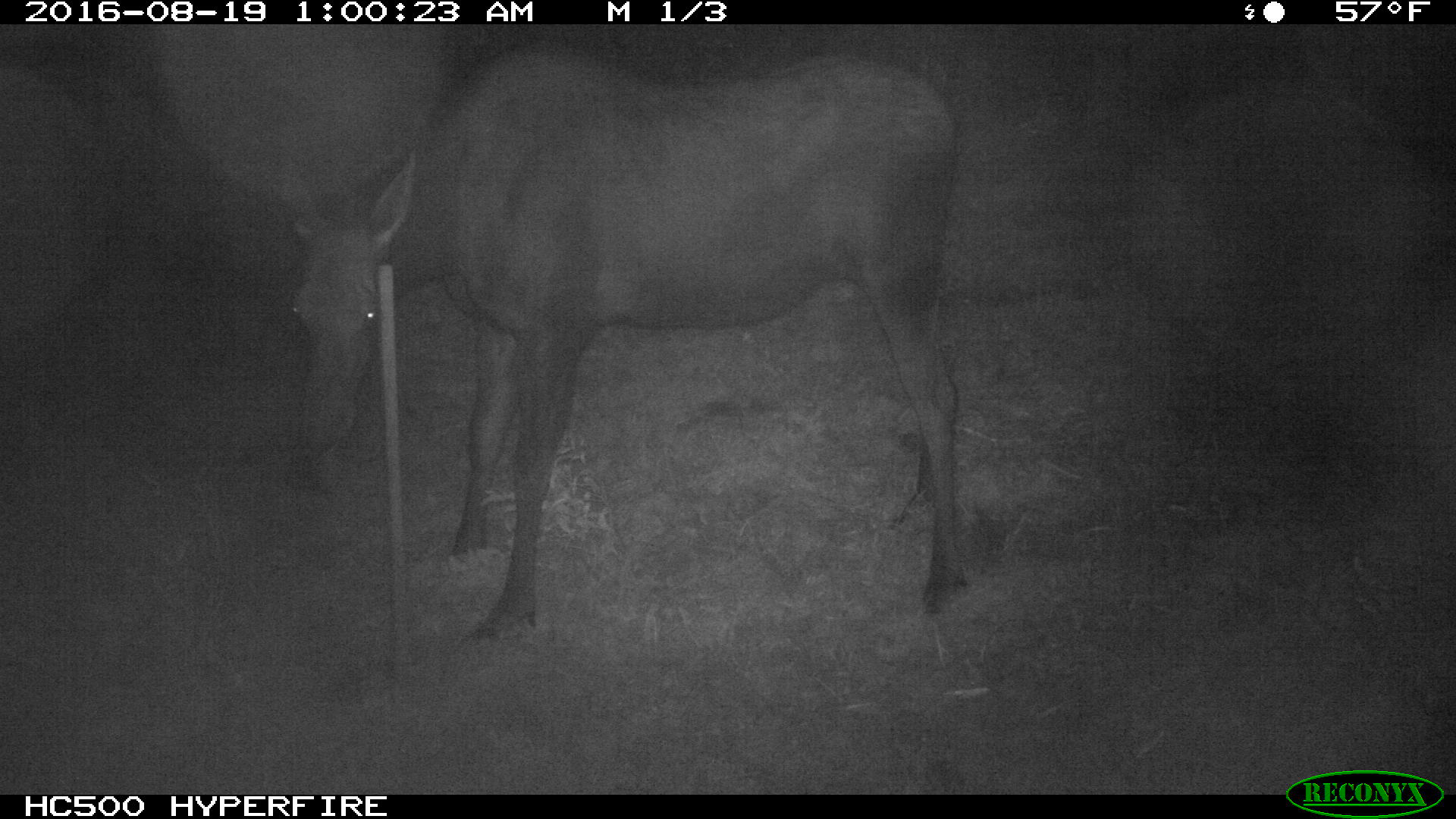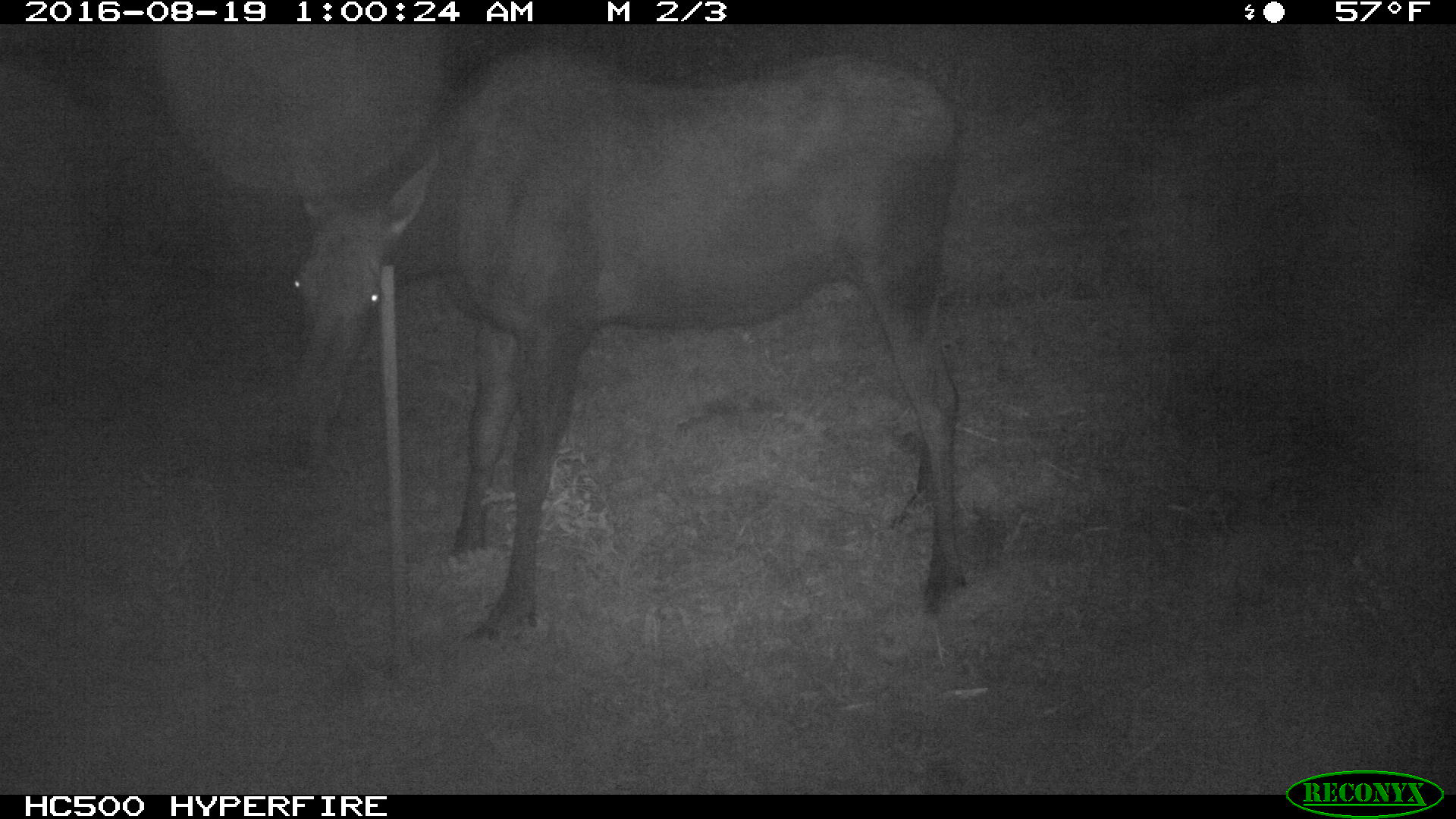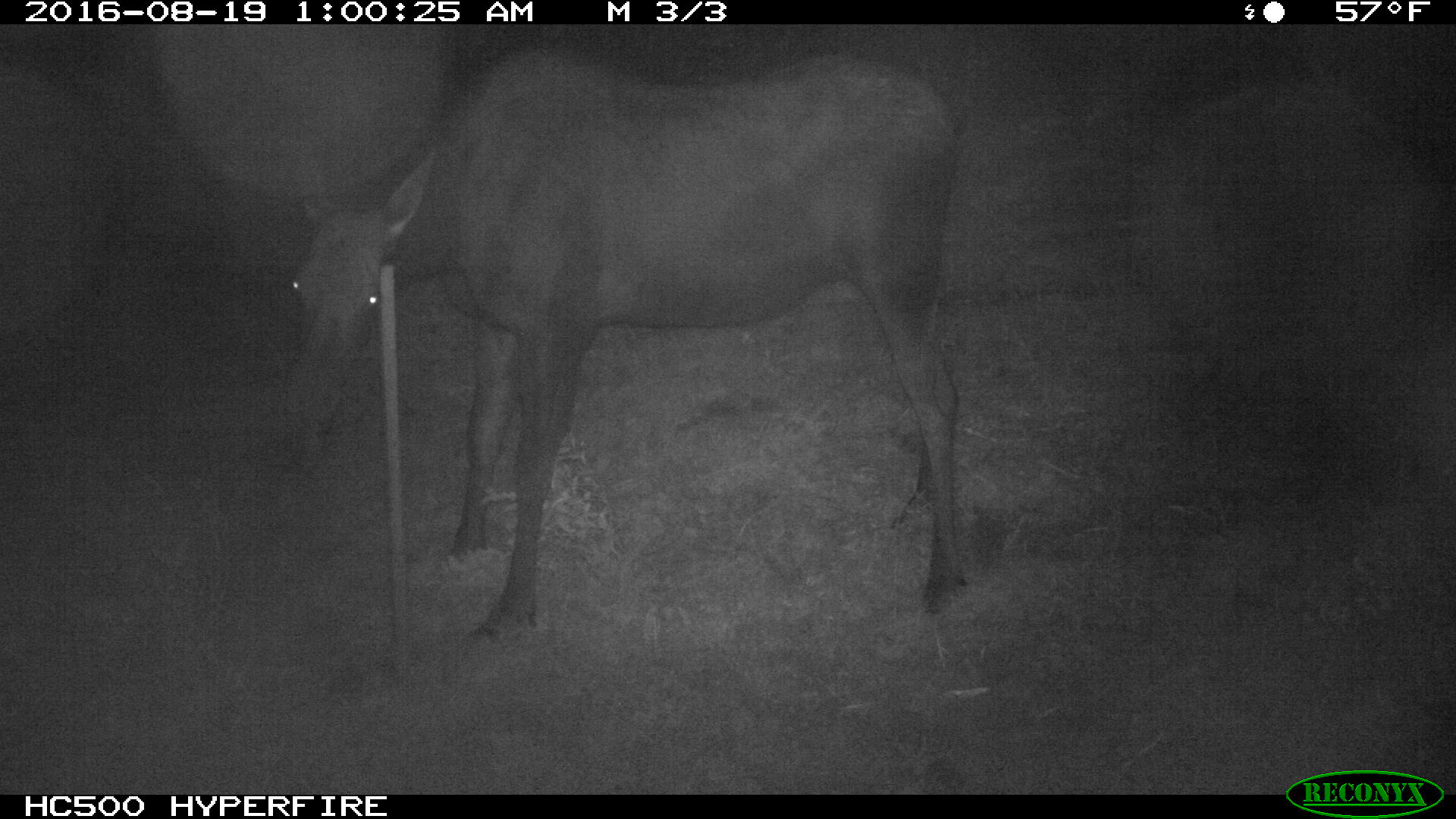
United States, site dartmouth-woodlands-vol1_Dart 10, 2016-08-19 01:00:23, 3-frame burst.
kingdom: Animalia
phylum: Chordata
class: Mammalia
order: Artiodactyla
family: Cervidae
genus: Alces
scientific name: Alces alces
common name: moose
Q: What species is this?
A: Moose (Alces alces).